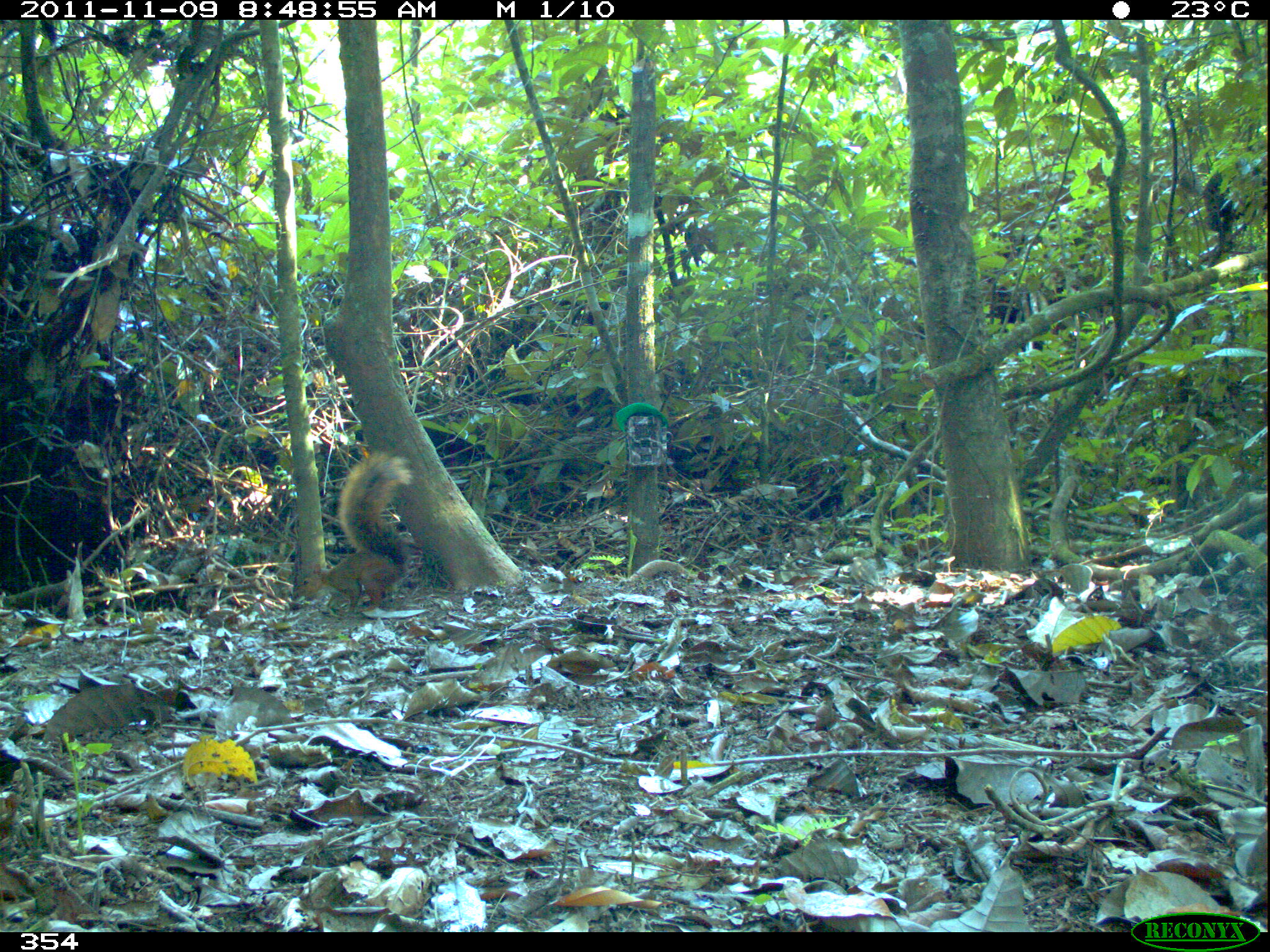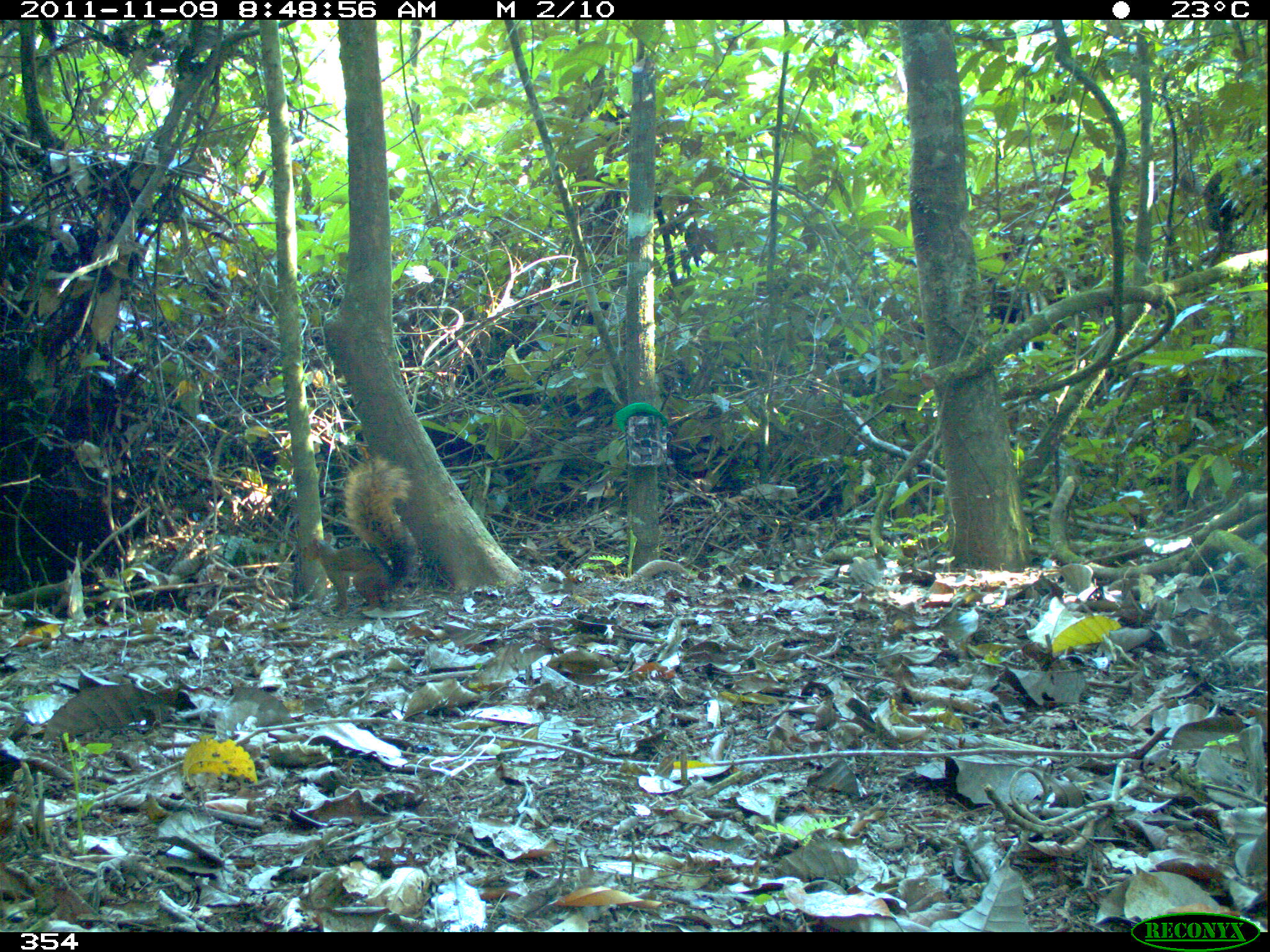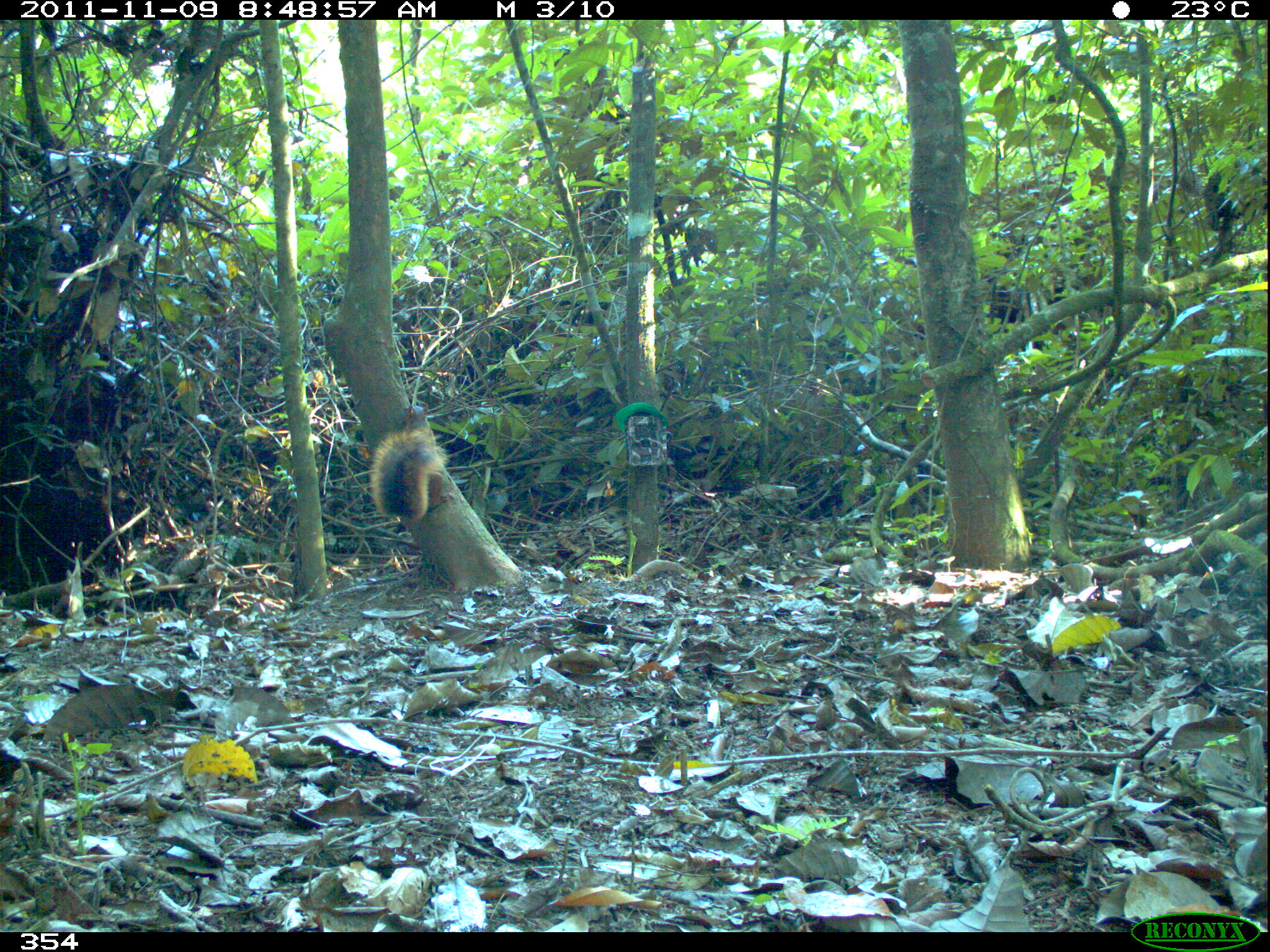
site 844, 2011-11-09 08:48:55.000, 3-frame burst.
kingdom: Animalia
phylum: Chordata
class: Mammalia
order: Rodentia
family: Sciuridae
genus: Sciurus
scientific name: Sciurus spadiceus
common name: southern amazon red squirrel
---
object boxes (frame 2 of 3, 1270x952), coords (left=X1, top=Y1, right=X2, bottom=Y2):
sciurus spadiceus: (left=301, top=457, right=415, bottom=613)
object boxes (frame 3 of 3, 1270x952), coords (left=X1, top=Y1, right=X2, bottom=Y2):
sciurus spadiceus: (left=369, top=404, right=448, bottom=523)